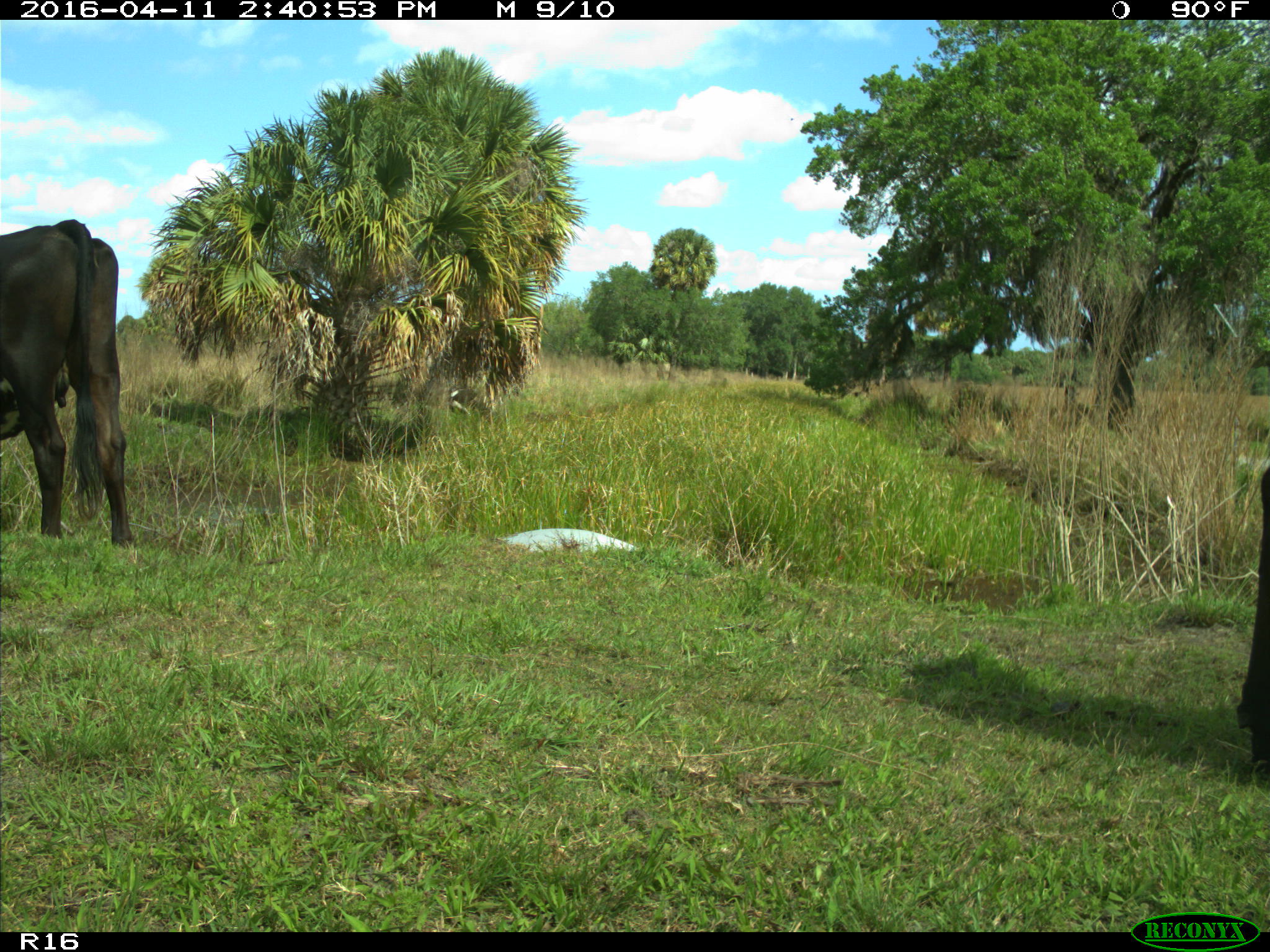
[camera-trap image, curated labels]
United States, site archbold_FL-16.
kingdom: Animalia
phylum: Chordata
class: Mammalia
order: Artiodactyla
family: Bovidae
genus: Bos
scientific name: Bos taurus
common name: domestic cow